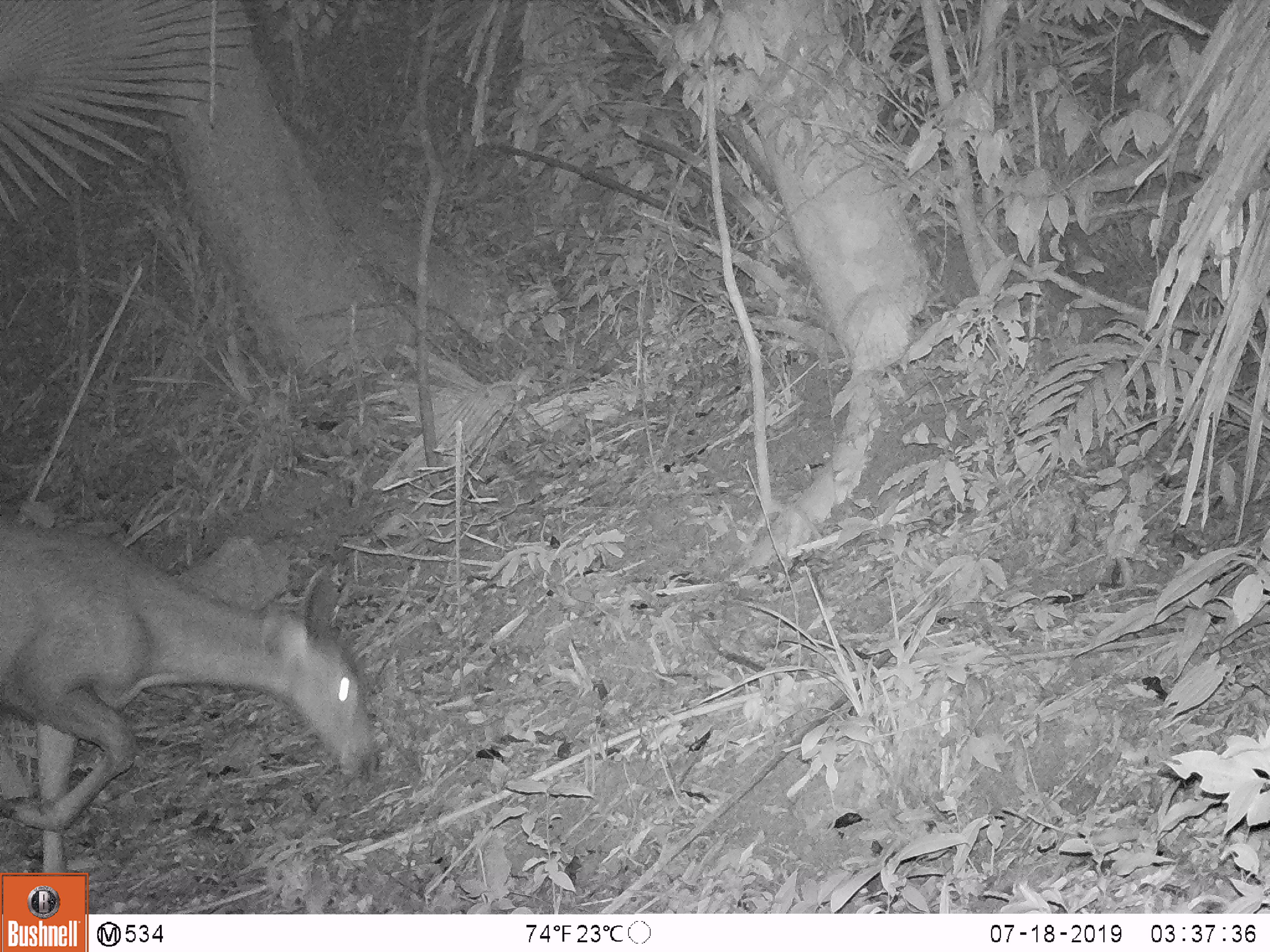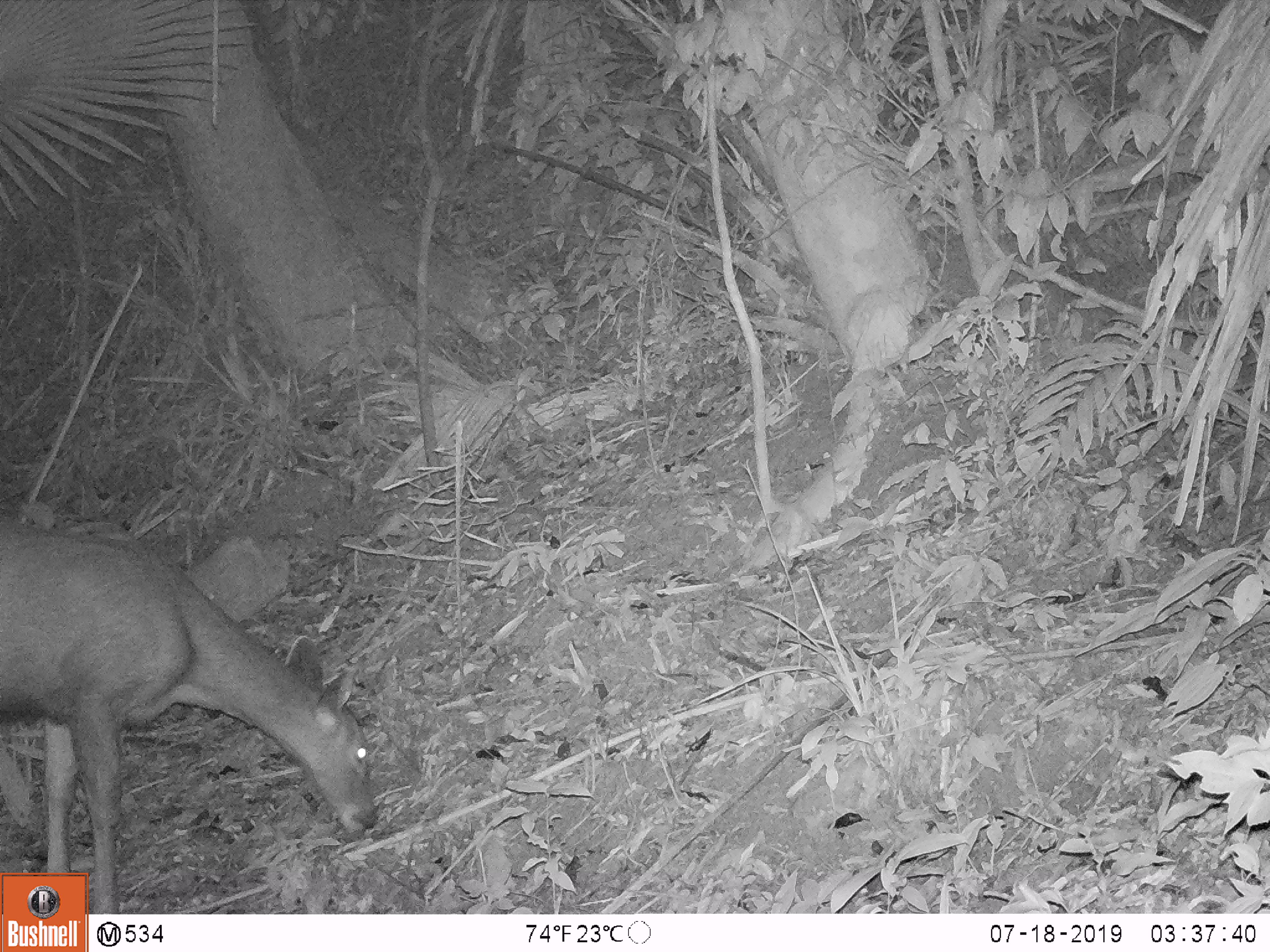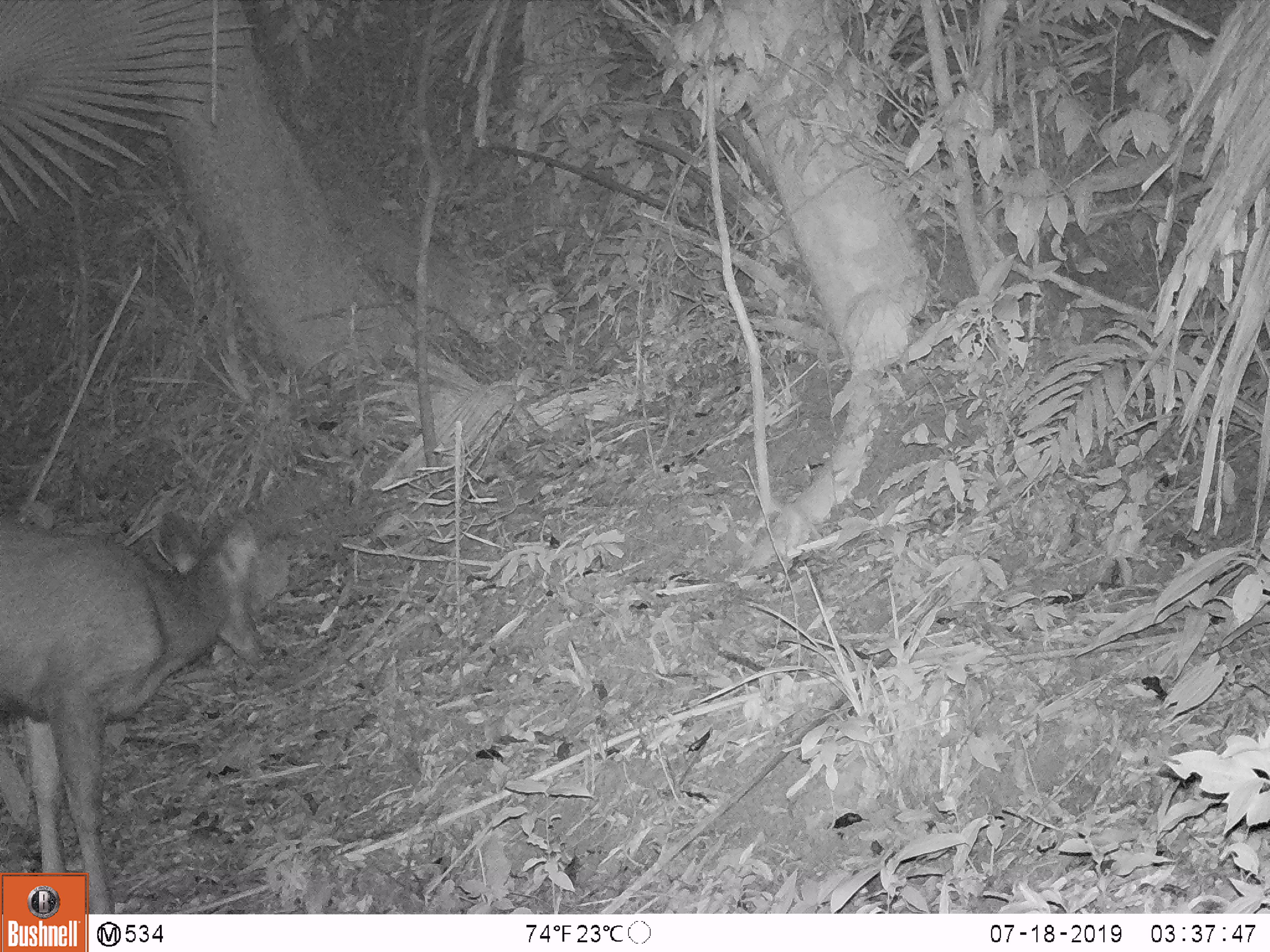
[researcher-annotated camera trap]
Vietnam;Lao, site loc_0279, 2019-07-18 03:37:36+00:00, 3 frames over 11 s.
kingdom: Animalia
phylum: Chordata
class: Mammalia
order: Artiodactyla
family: Cervidae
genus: Rusa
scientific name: Rusa unicolor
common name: sambar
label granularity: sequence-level